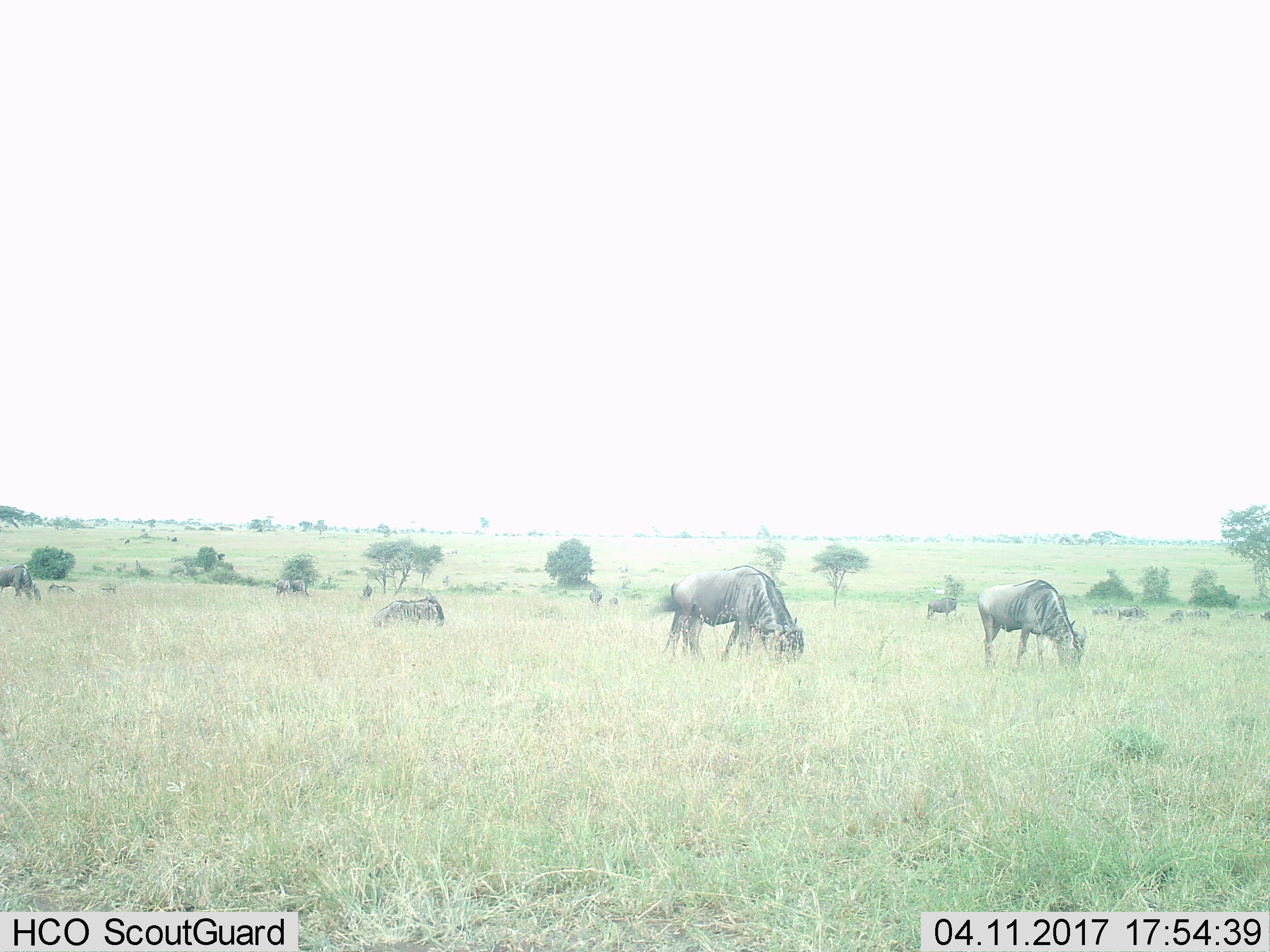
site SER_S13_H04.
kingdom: Animalia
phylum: Chordata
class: Mammalia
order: Artiodactyla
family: Bovidae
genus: Connochaetes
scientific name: Connochaetes taurinus taurinus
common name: blue wildebeest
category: wildebeestblue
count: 11-50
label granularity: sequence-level